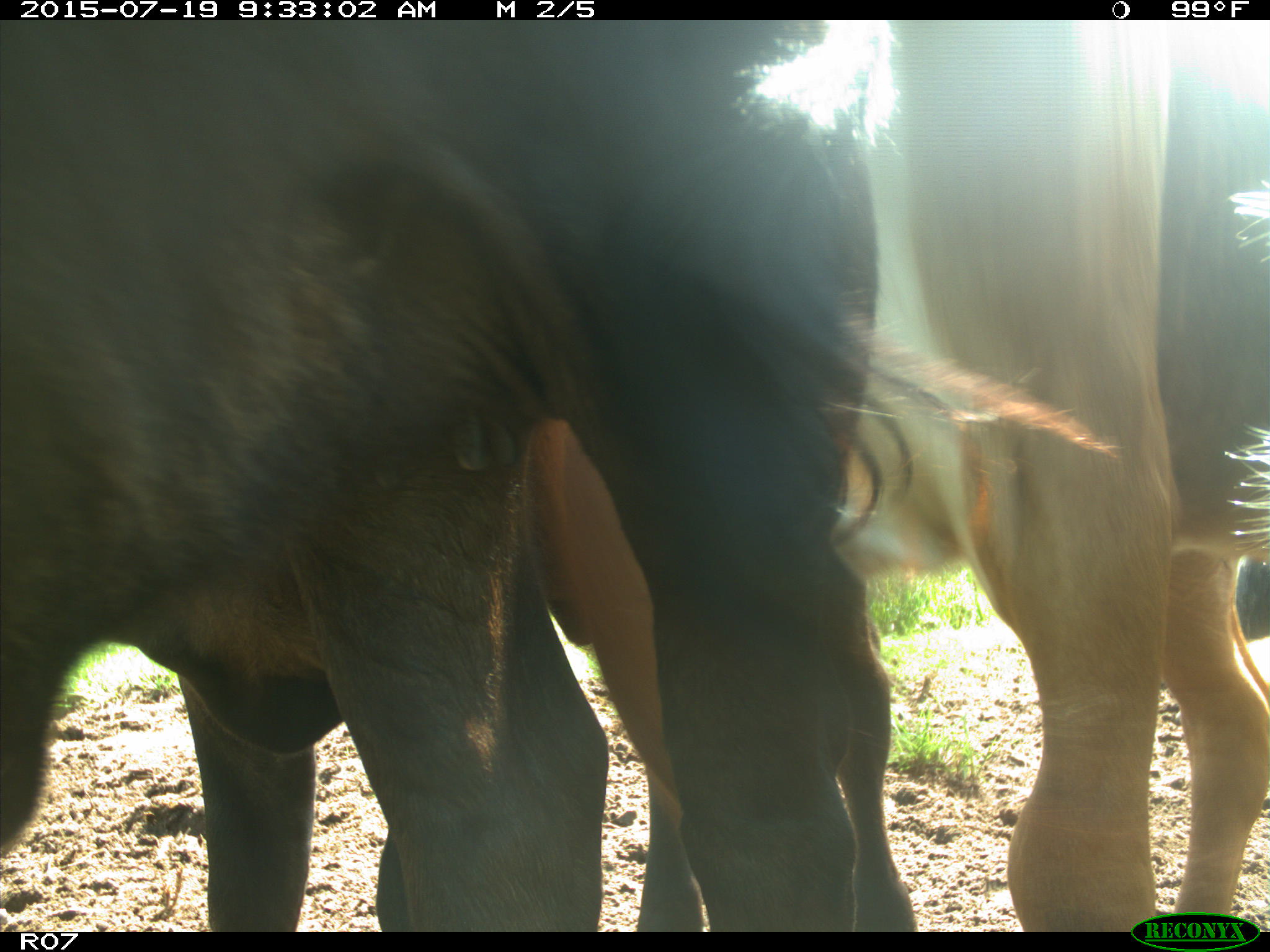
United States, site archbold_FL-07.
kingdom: Animalia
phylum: Chordata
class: Mammalia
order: Artiodactyla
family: Bovidae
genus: Bos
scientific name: Bos taurus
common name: domestic cow